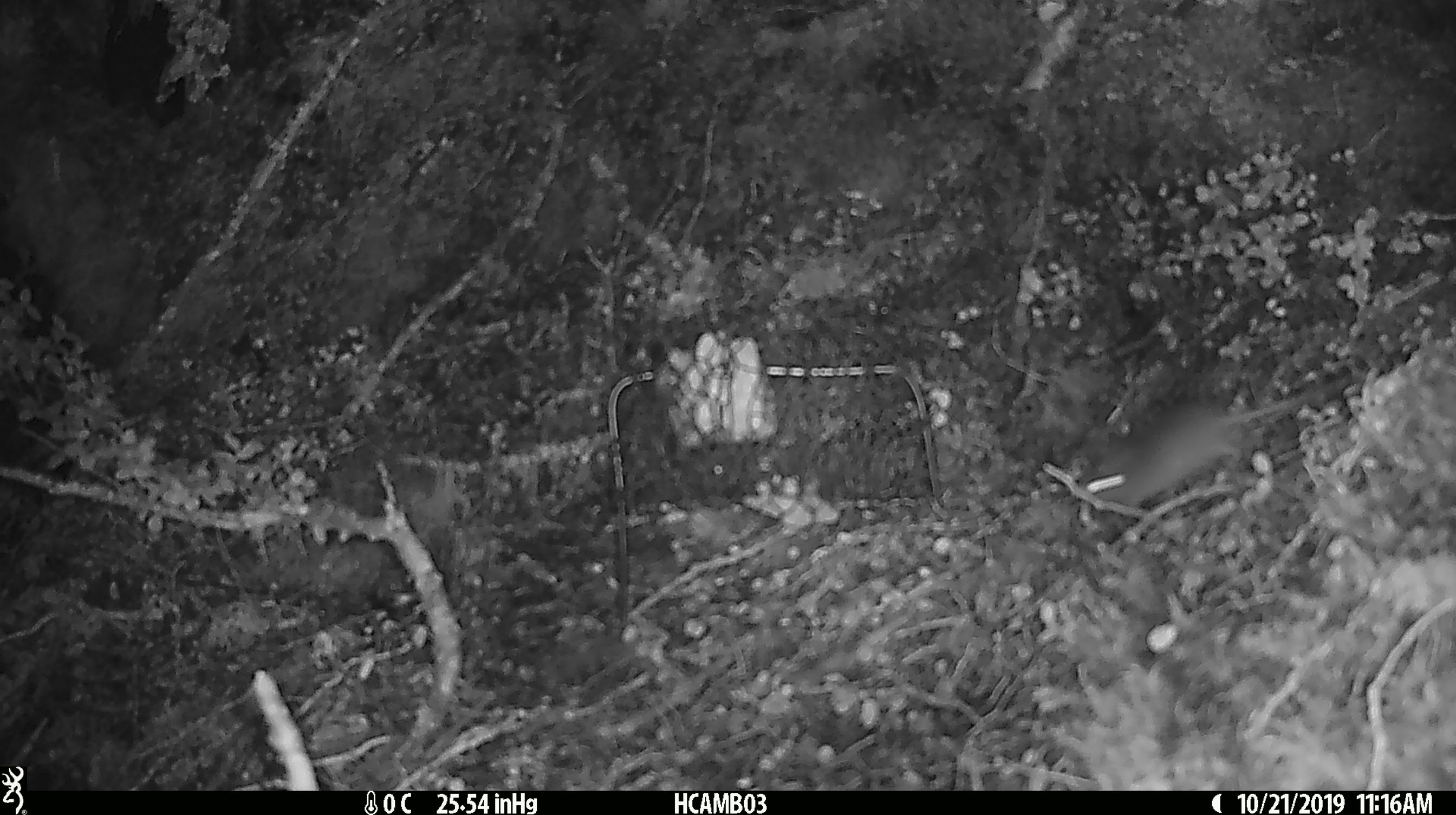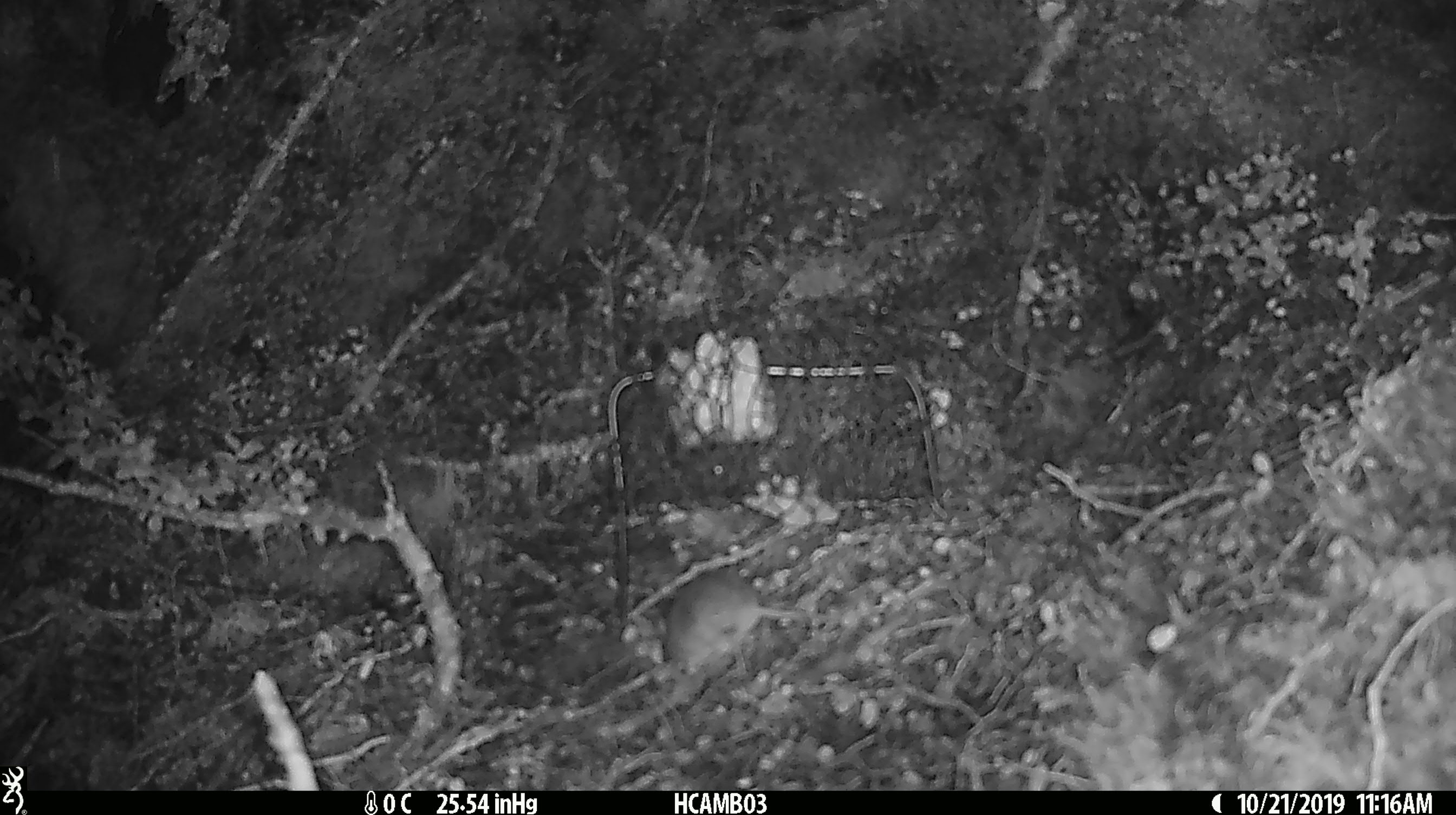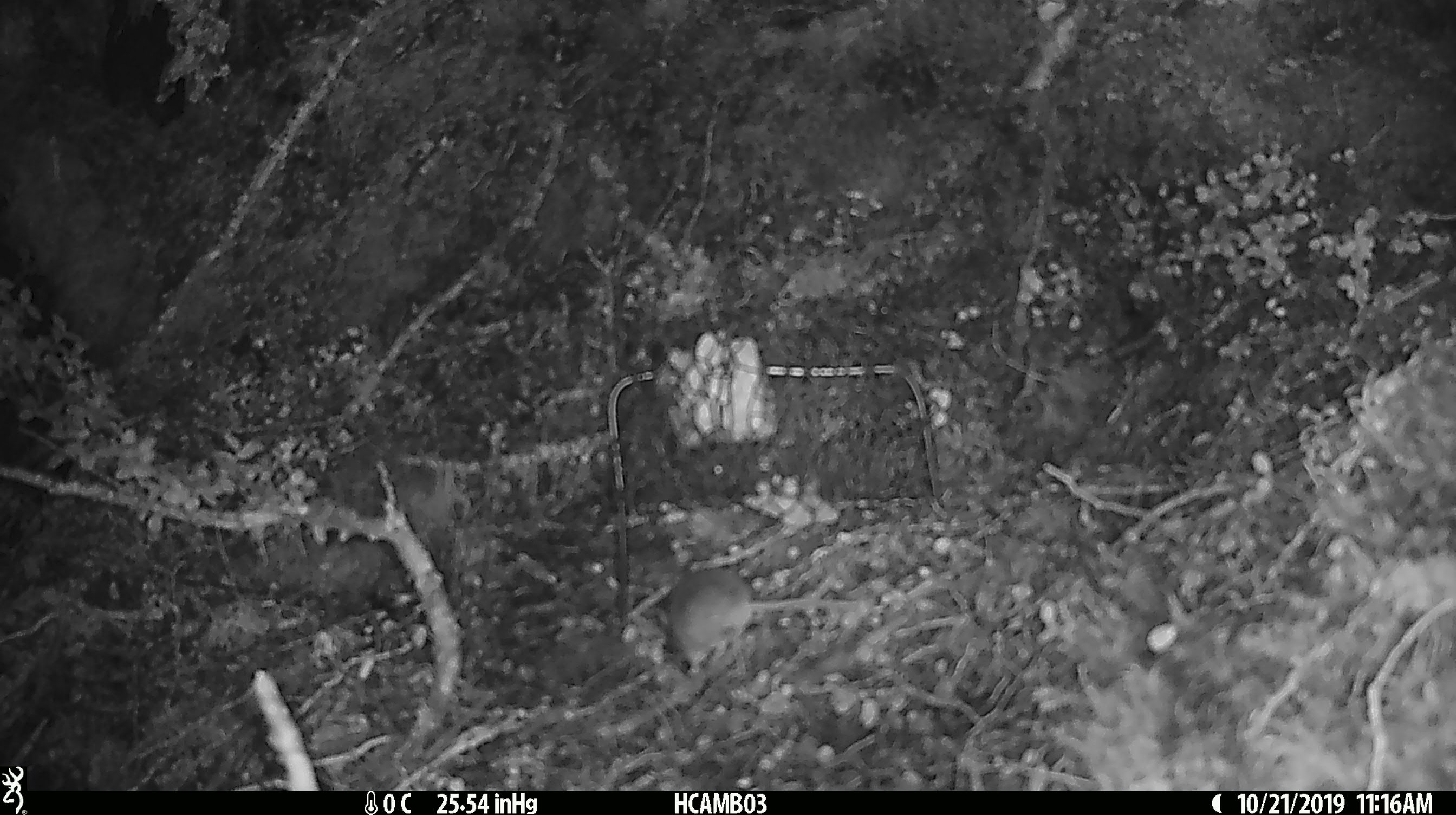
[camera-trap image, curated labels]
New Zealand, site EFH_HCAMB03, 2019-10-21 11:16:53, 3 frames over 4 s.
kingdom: Animalia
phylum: Chordata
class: Mammalia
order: Rodentia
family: Muridae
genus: Mus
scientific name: Mus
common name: mouse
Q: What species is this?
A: Mouse (Mus).